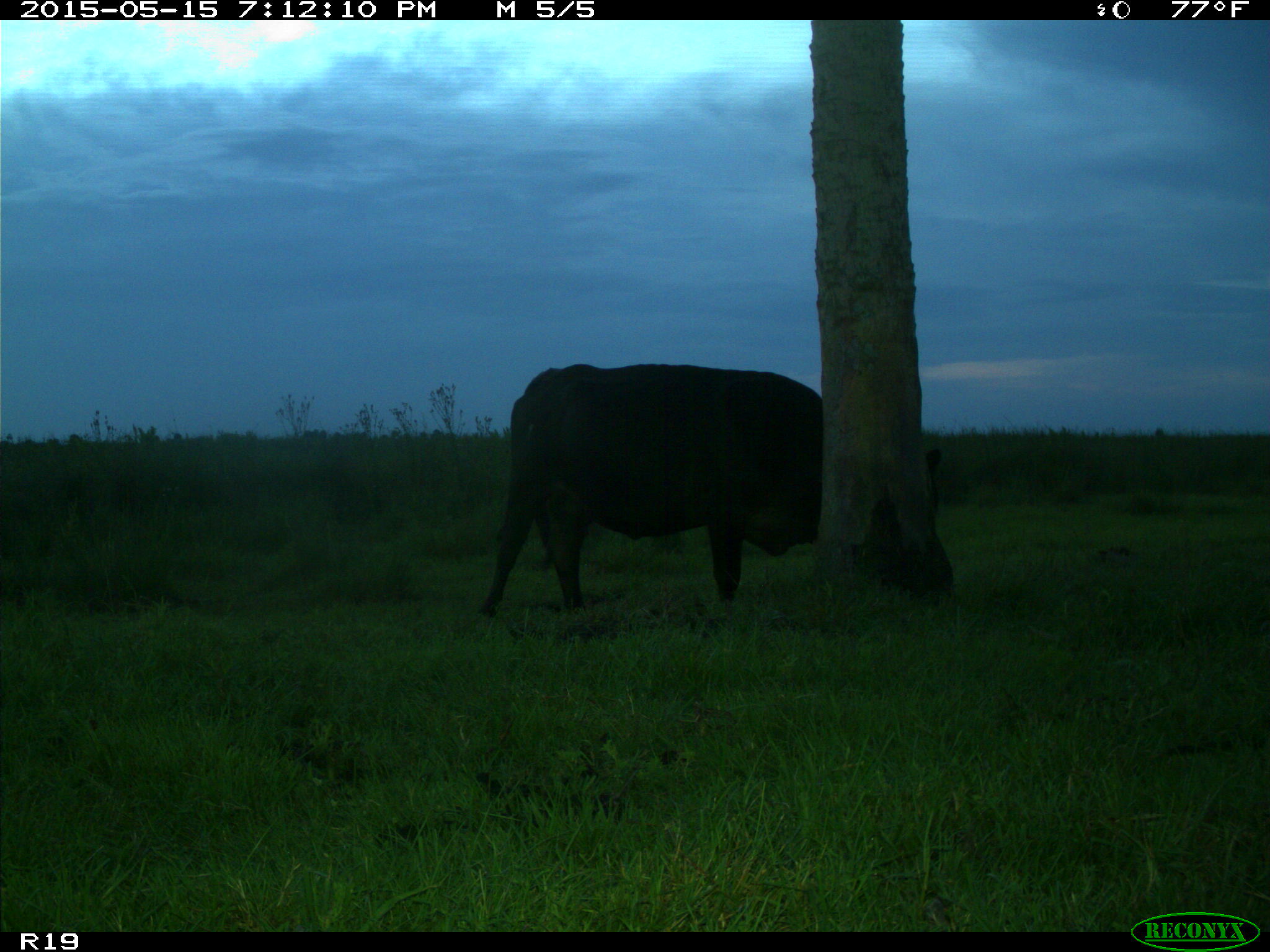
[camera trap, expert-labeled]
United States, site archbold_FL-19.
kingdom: Animalia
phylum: Chordata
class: Mammalia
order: Artiodactyla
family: Bovidae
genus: Bos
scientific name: Bos taurus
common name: domestic cow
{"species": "Bos taurus (domestic cow)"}